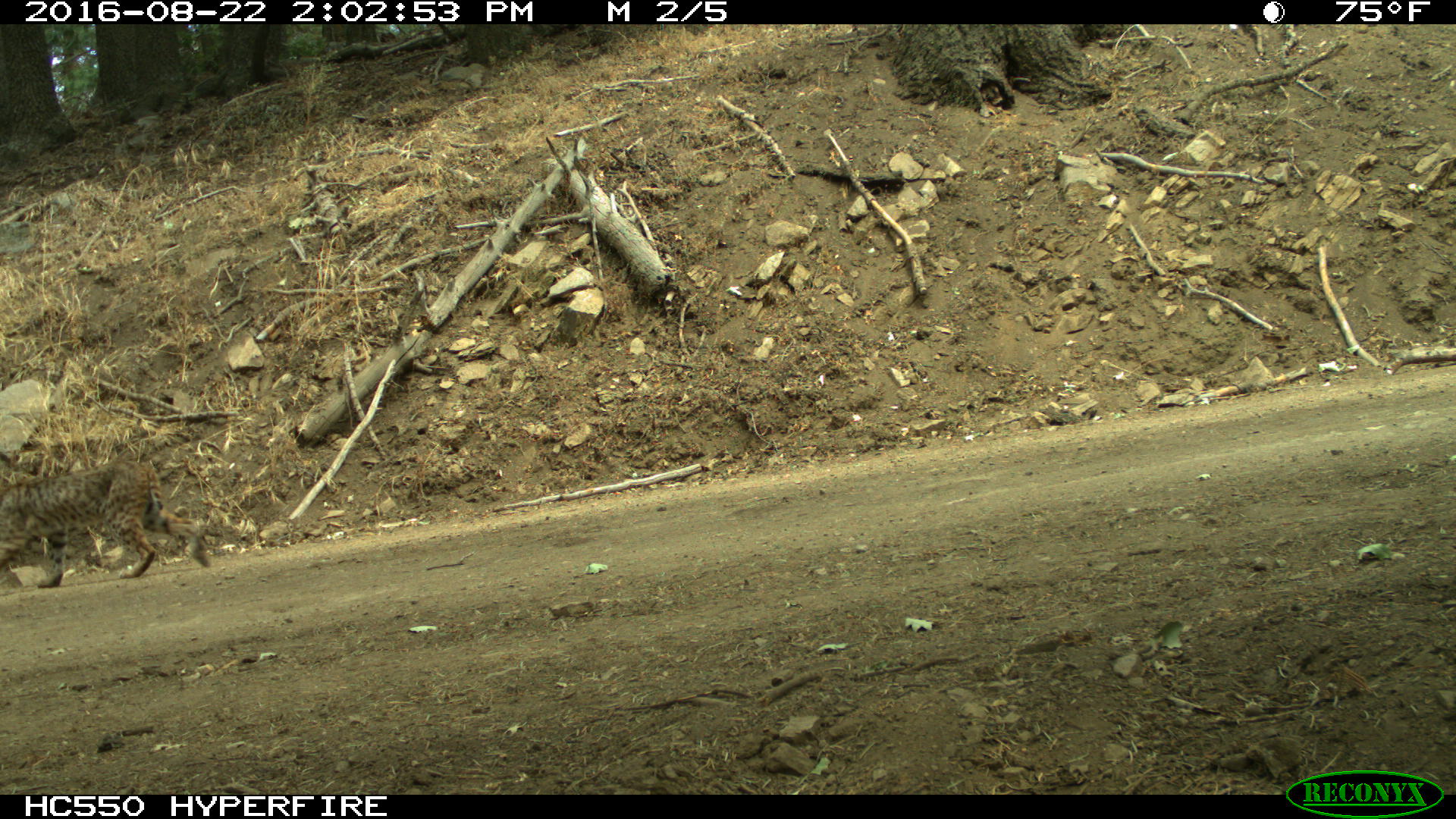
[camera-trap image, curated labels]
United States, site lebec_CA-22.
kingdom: Animalia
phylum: Chordata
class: Mammalia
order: Carnivora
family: Felidae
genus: Lynx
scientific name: Lynx rufus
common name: bobcat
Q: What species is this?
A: Lynx rufus (bobcat).